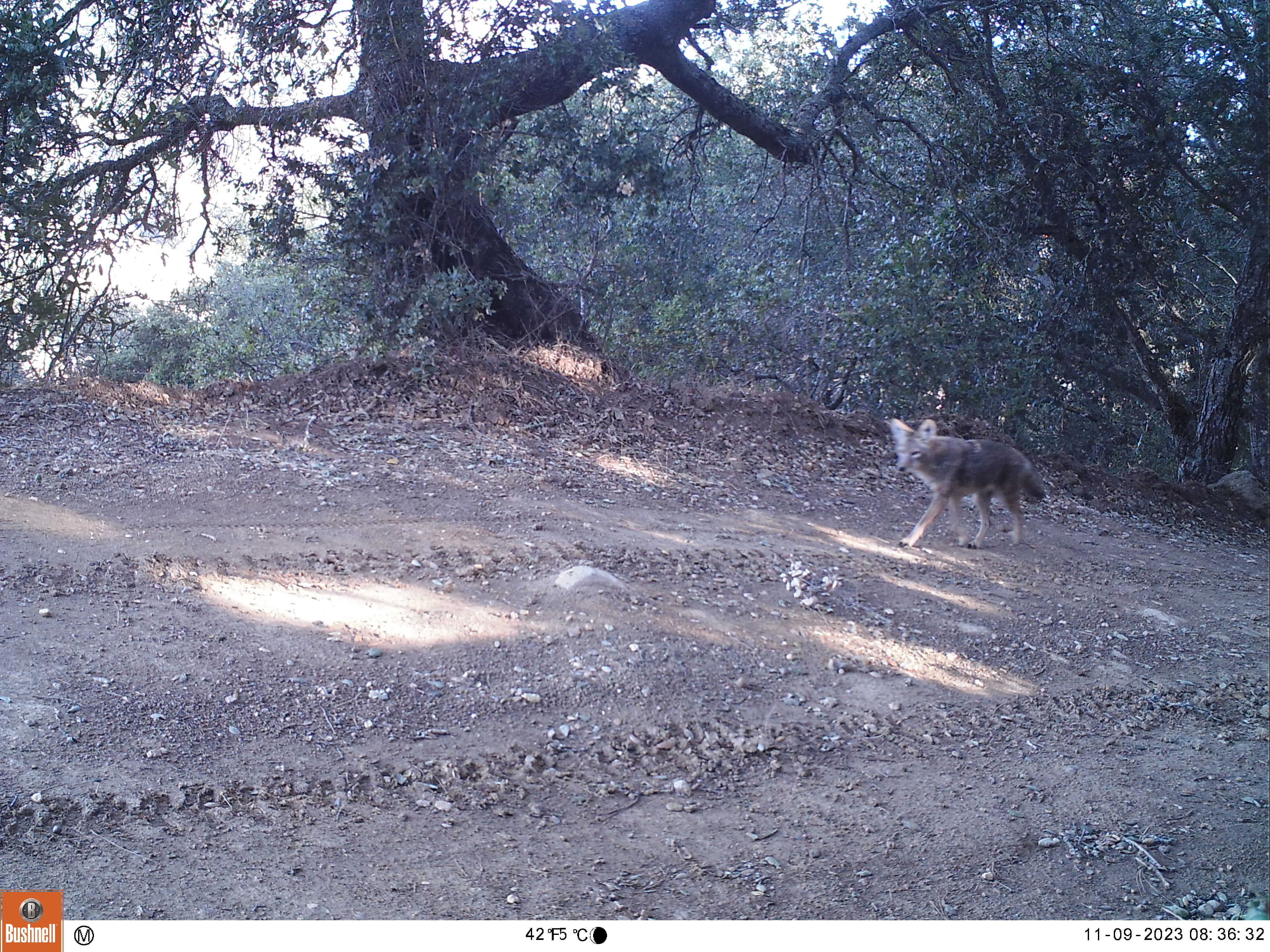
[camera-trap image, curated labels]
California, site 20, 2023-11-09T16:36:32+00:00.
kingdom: Animalia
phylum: Chordata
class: Mammalia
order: Carnivora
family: Canidae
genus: Canis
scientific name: Canis latrans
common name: coyote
Coyote (Canis latrans).